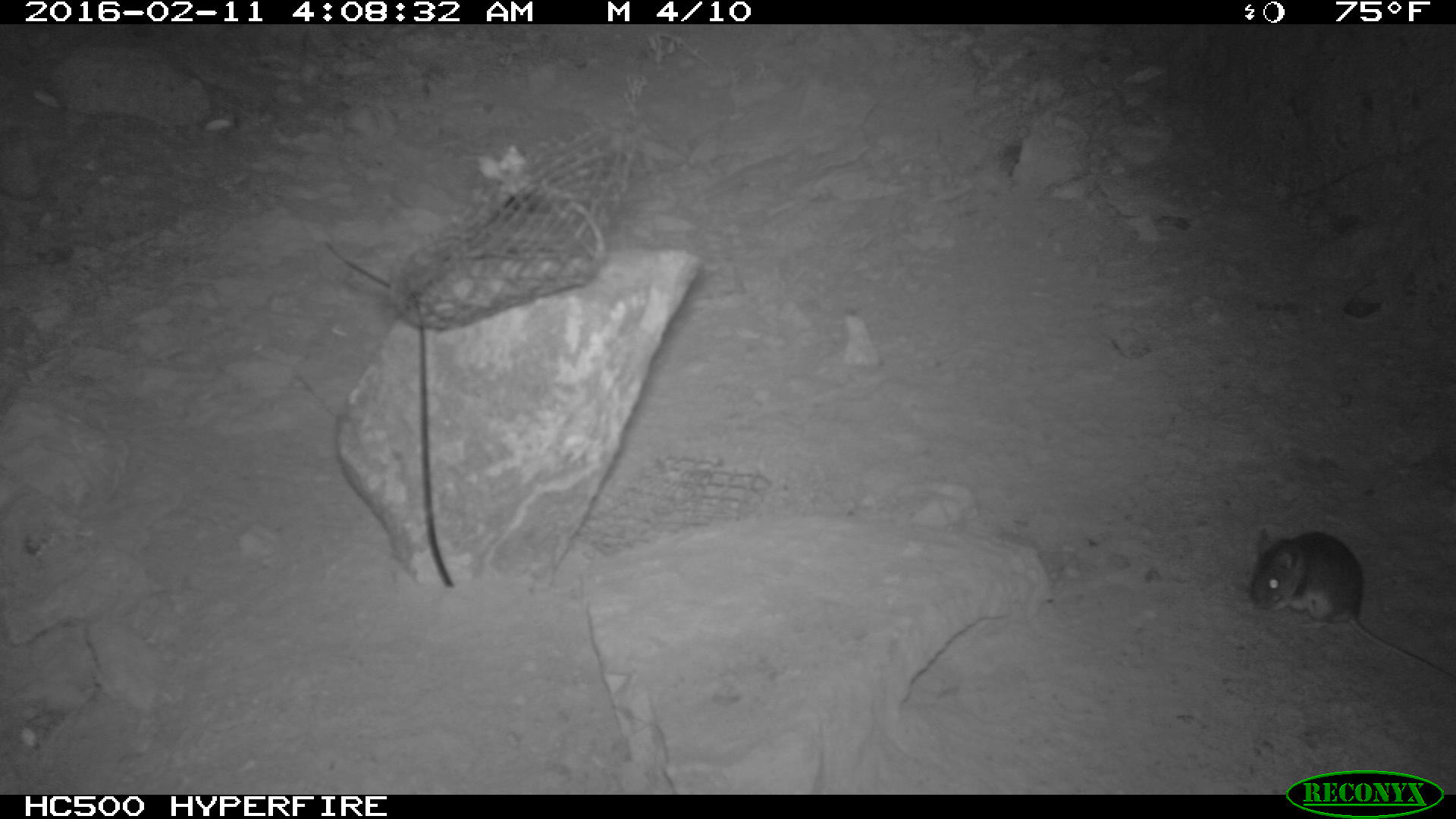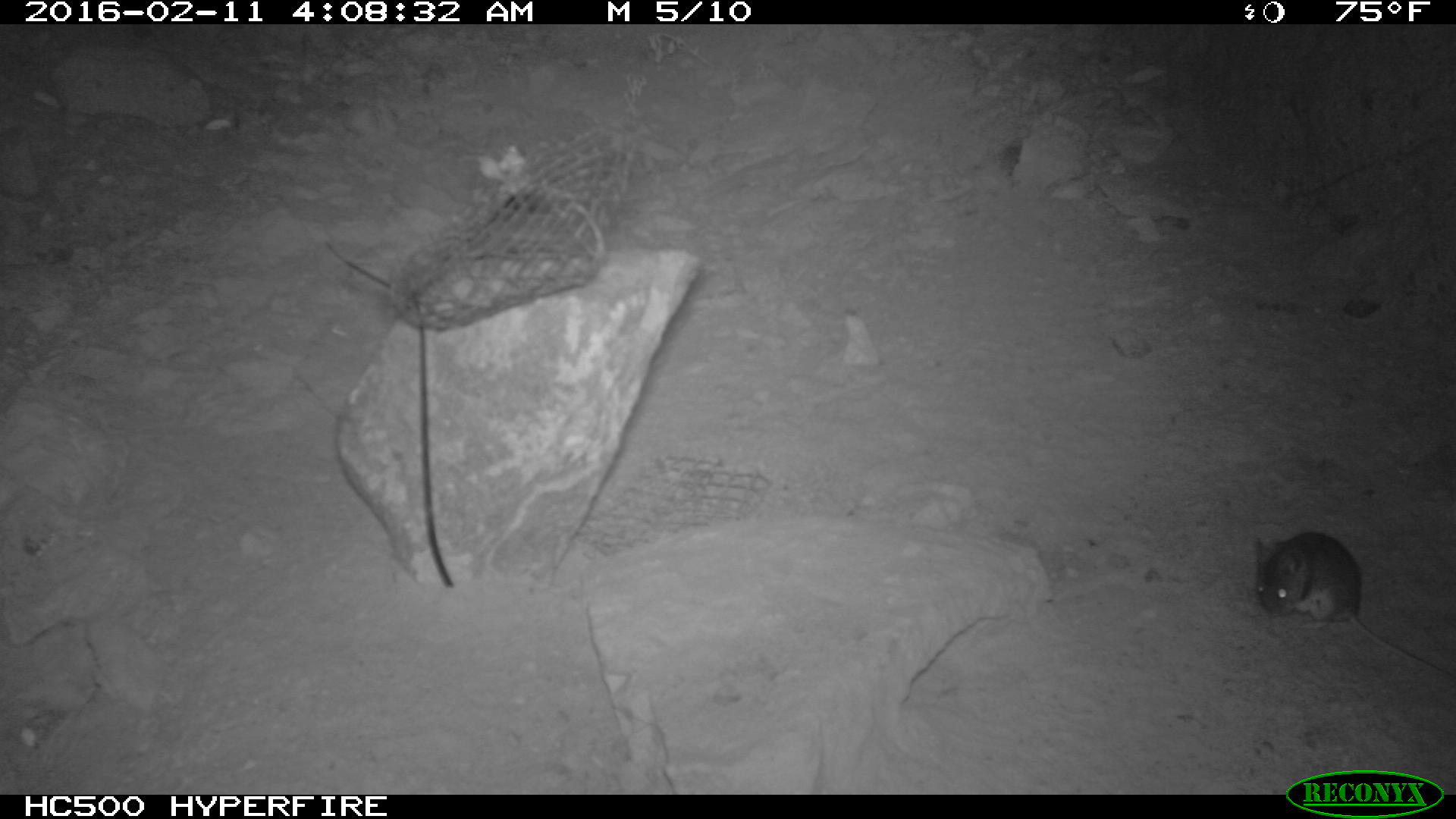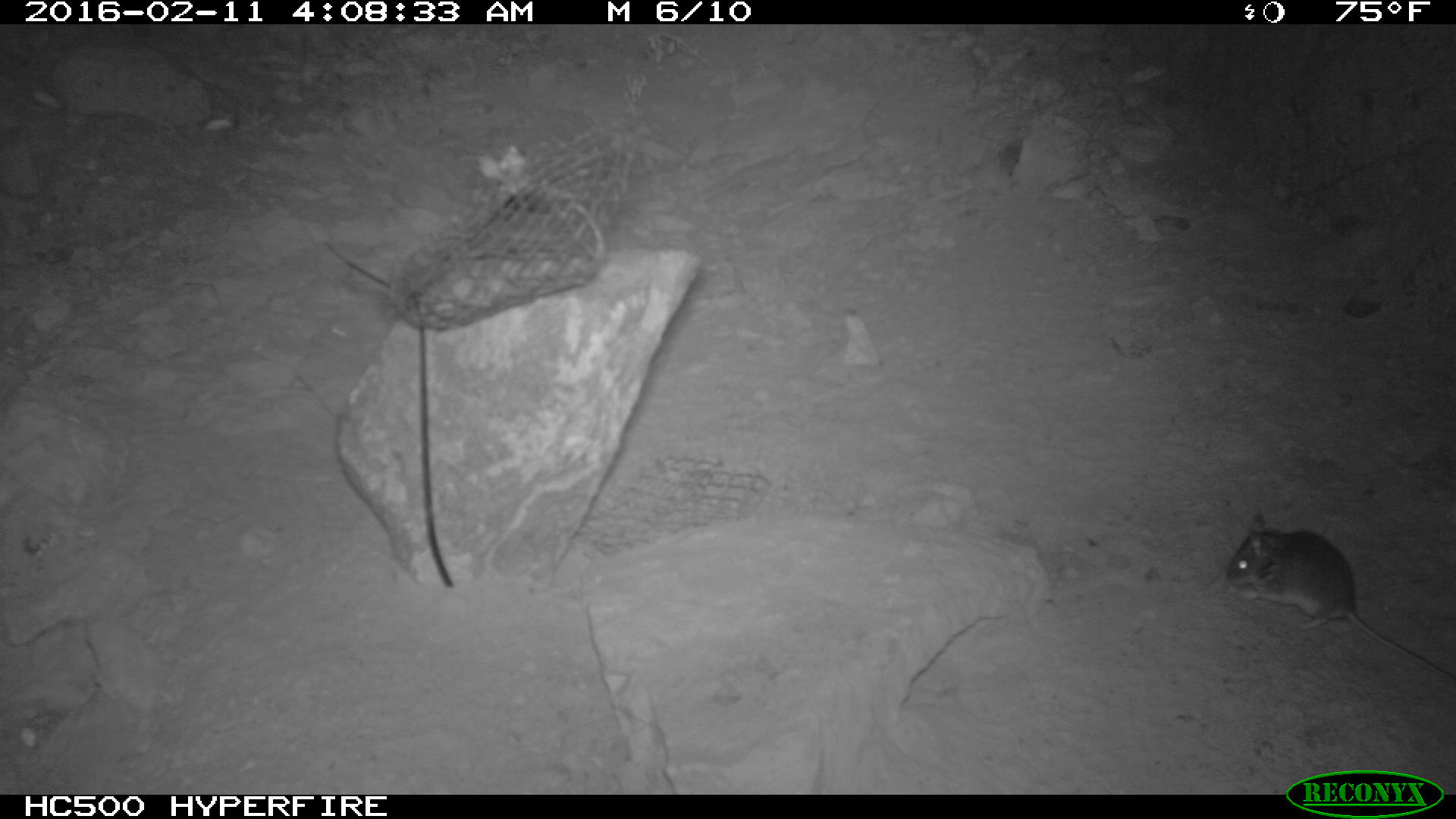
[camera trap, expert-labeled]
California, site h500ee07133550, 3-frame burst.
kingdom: Animalia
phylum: Chordata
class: Mammalia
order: Rodentia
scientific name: Rodentia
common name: rodent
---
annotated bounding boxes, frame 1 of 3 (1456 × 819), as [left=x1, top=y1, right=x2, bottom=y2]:
rodent: [left=1245, top=527, right=1455, bottom=680]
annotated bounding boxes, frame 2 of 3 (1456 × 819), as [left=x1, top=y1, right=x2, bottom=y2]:
rodent: [left=1254, top=532, right=1455, bottom=680]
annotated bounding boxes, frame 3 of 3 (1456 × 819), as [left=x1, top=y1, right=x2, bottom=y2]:
rodent: [left=1224, top=512, right=1455, bottom=682]